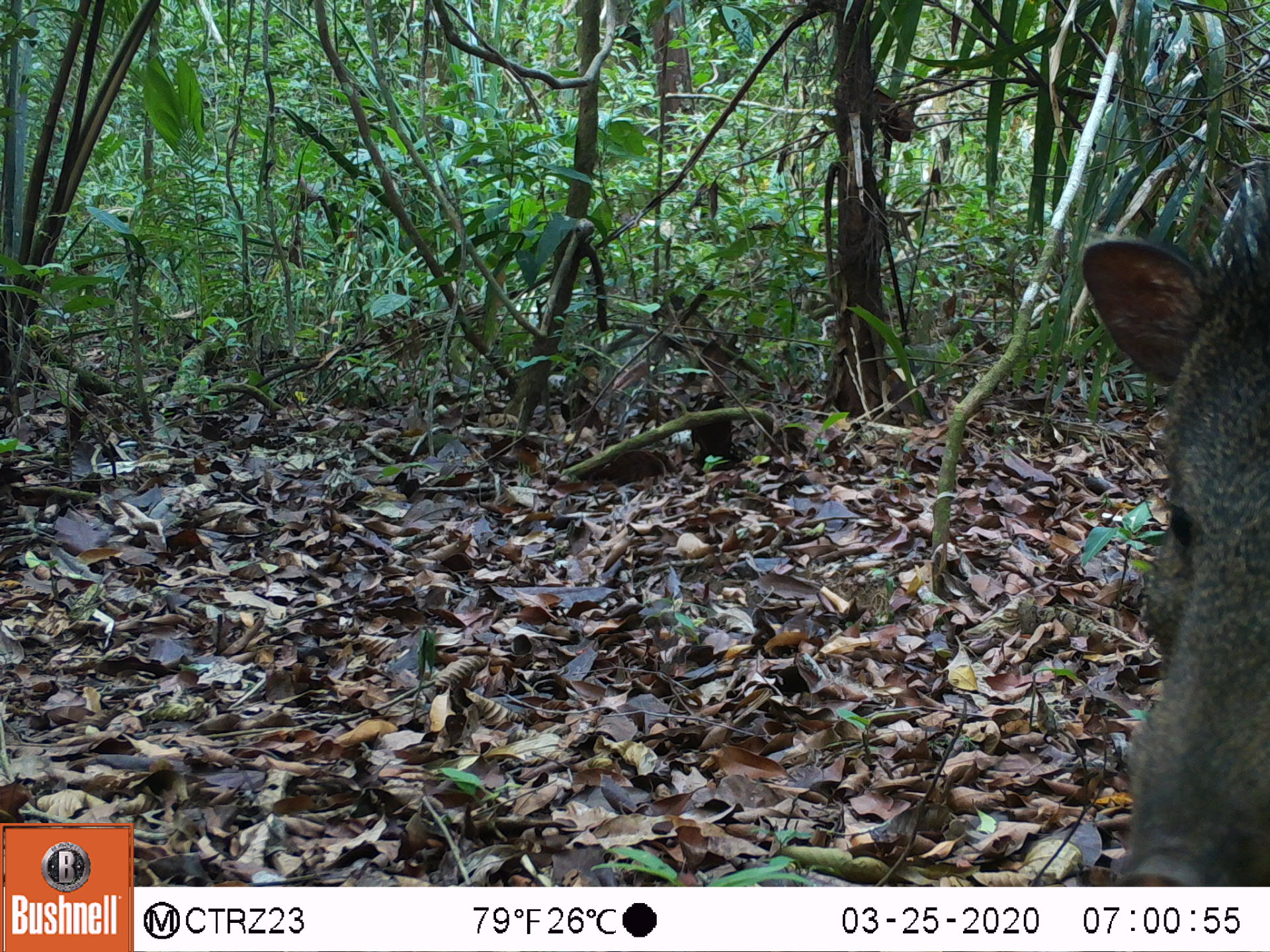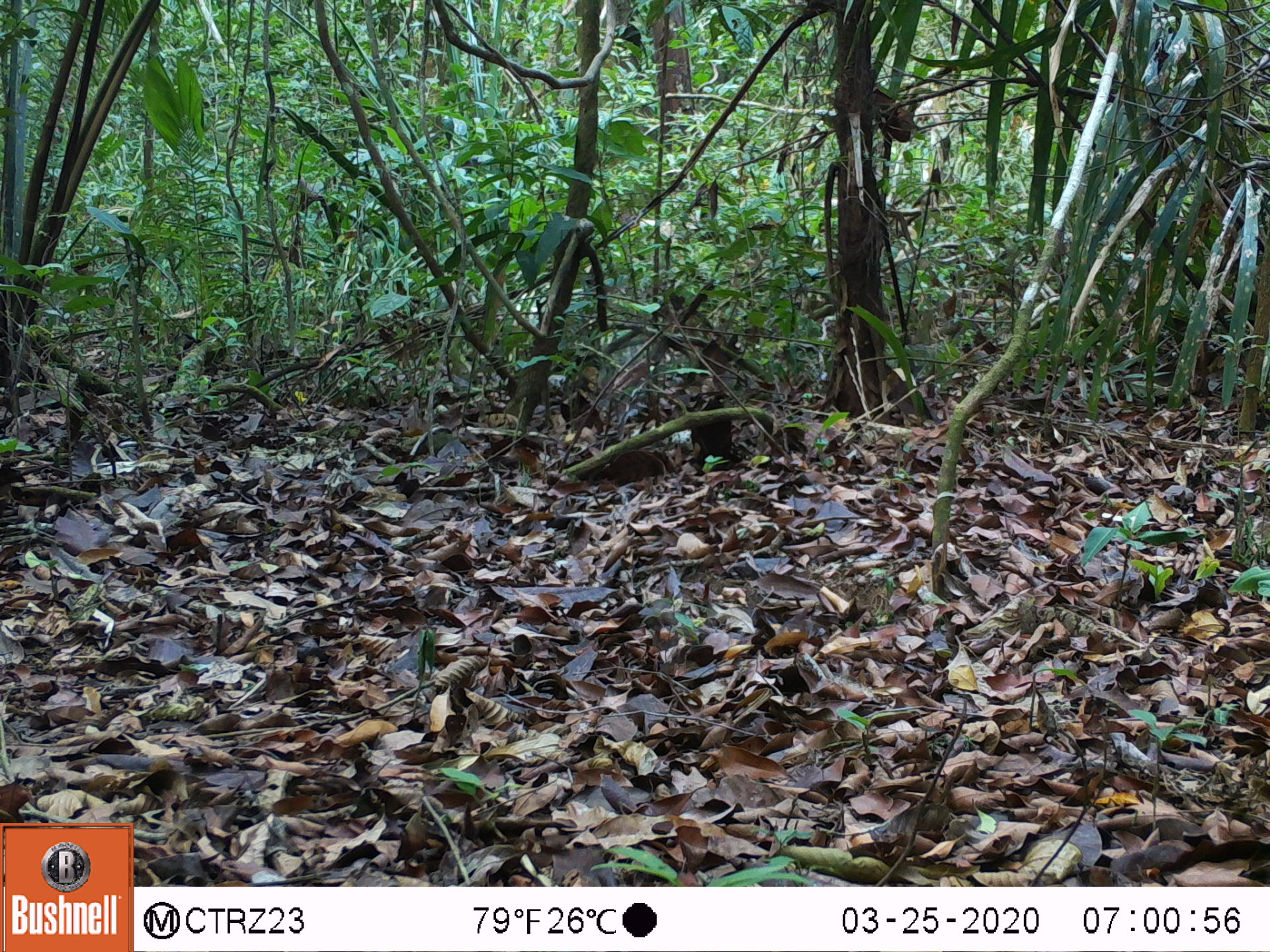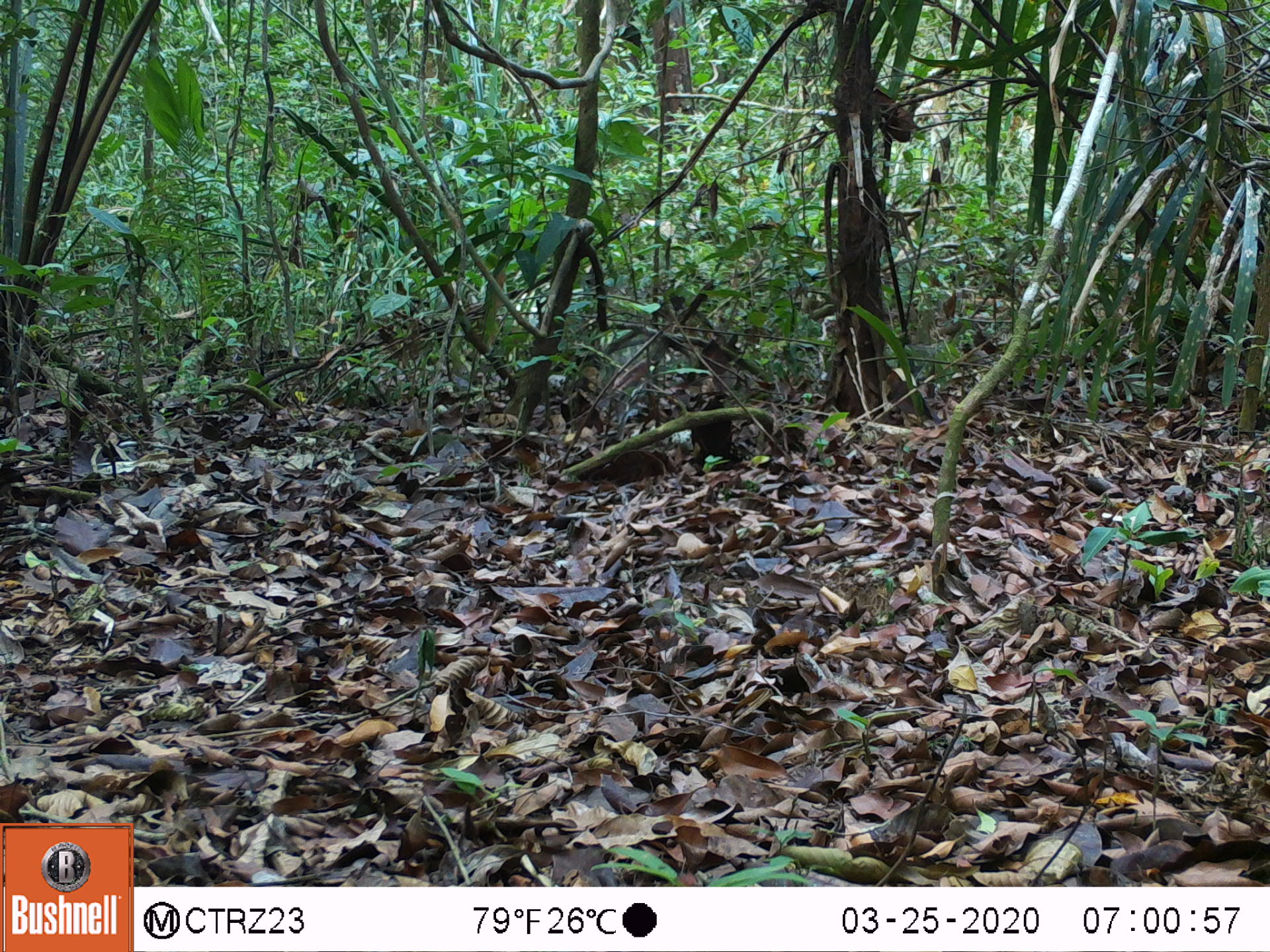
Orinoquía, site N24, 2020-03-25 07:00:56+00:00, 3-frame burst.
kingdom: Animalia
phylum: Chordata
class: Mammalia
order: Artiodactyla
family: Tayassuidae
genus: Pecari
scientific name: Pecari tajacu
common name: collared peccary